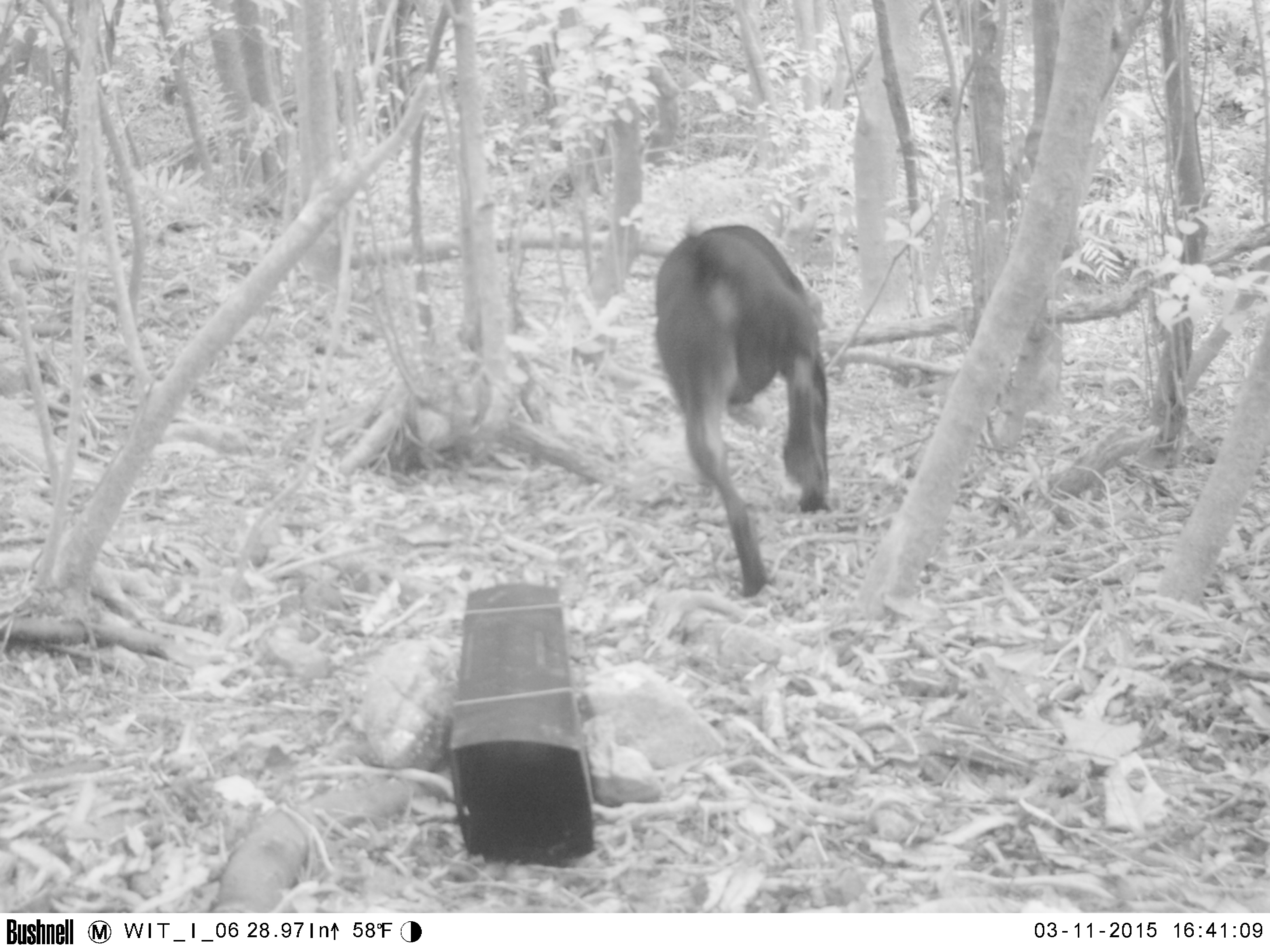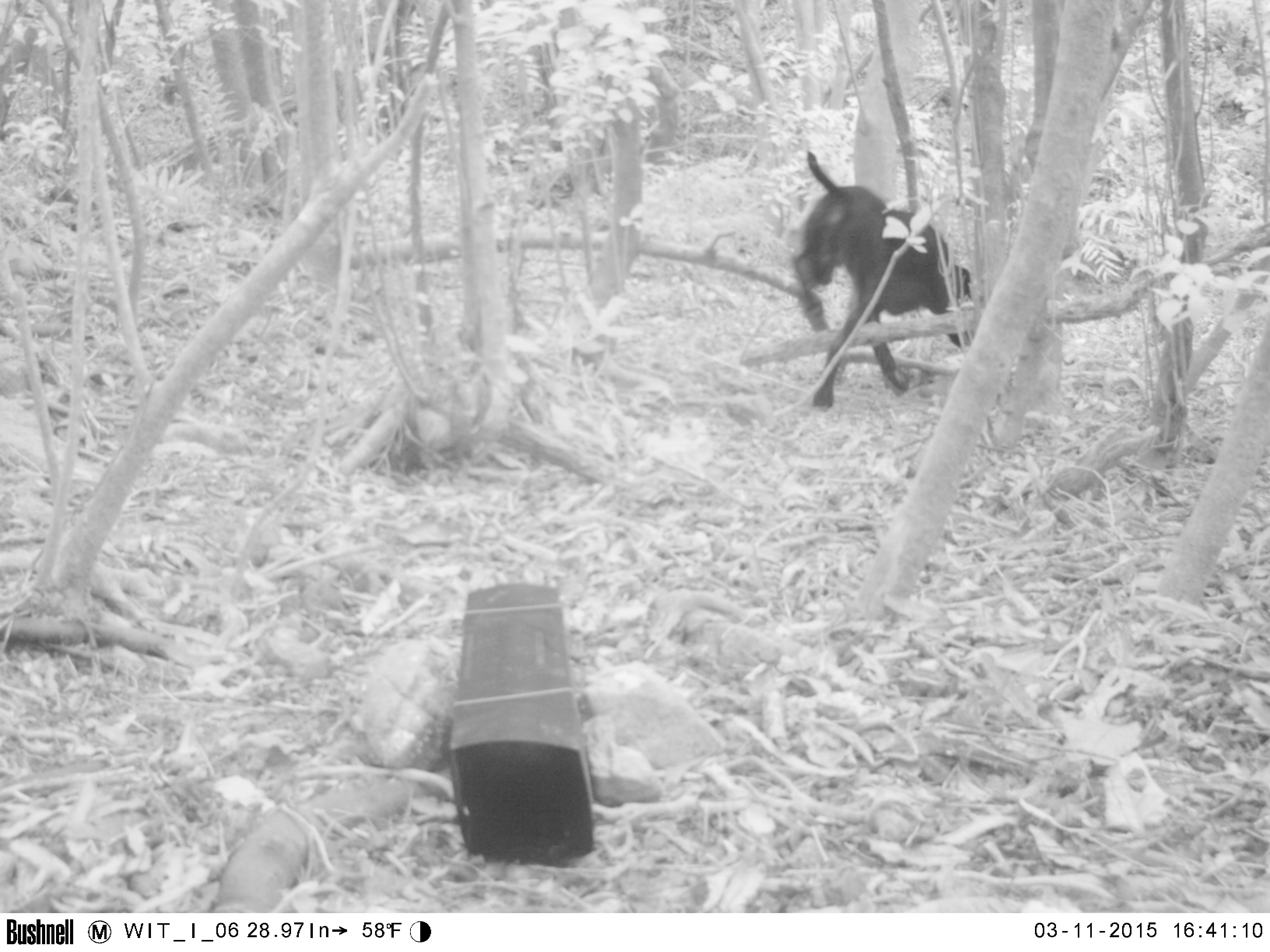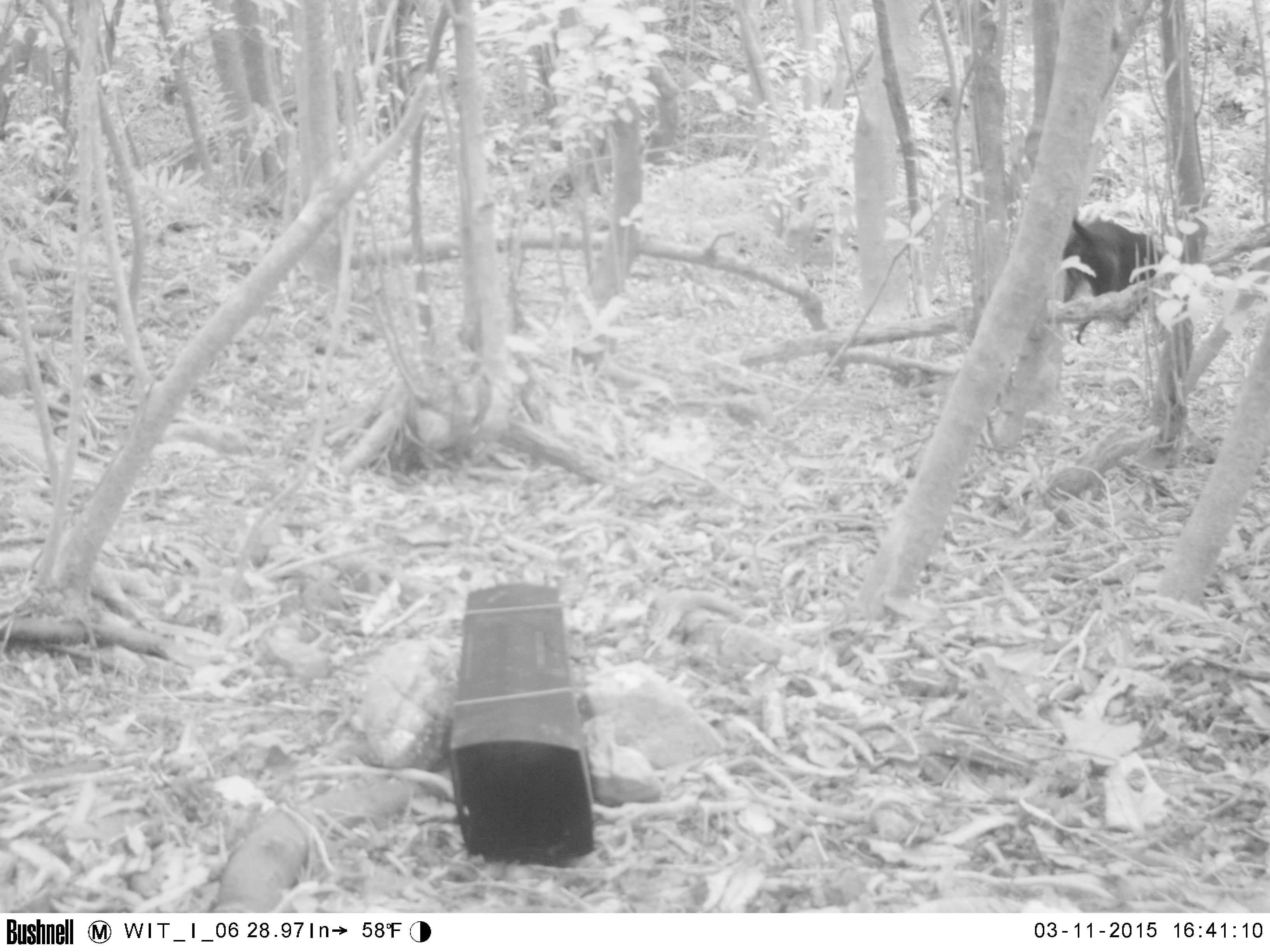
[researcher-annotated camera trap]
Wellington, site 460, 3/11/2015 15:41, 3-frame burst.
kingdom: Animalia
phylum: Chordata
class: Mammalia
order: Carnivora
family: Canidae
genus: Canis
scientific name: Canis familiaris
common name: dog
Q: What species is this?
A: Dog (Canis familiaris).